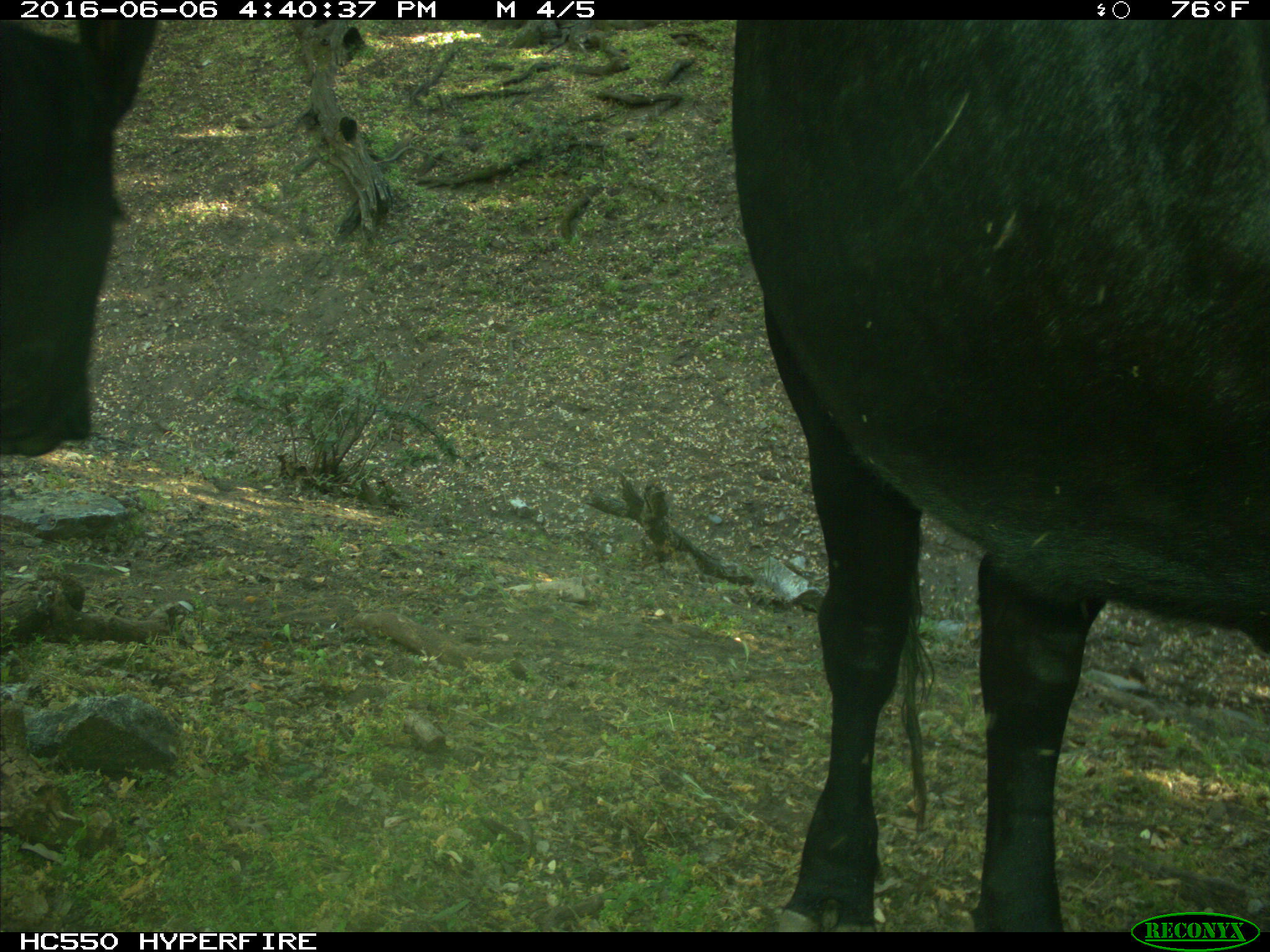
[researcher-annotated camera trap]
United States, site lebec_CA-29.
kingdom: Animalia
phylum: Chordata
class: Mammalia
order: Artiodactyla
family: Bovidae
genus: Bos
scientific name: Bos taurus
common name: domestic cow